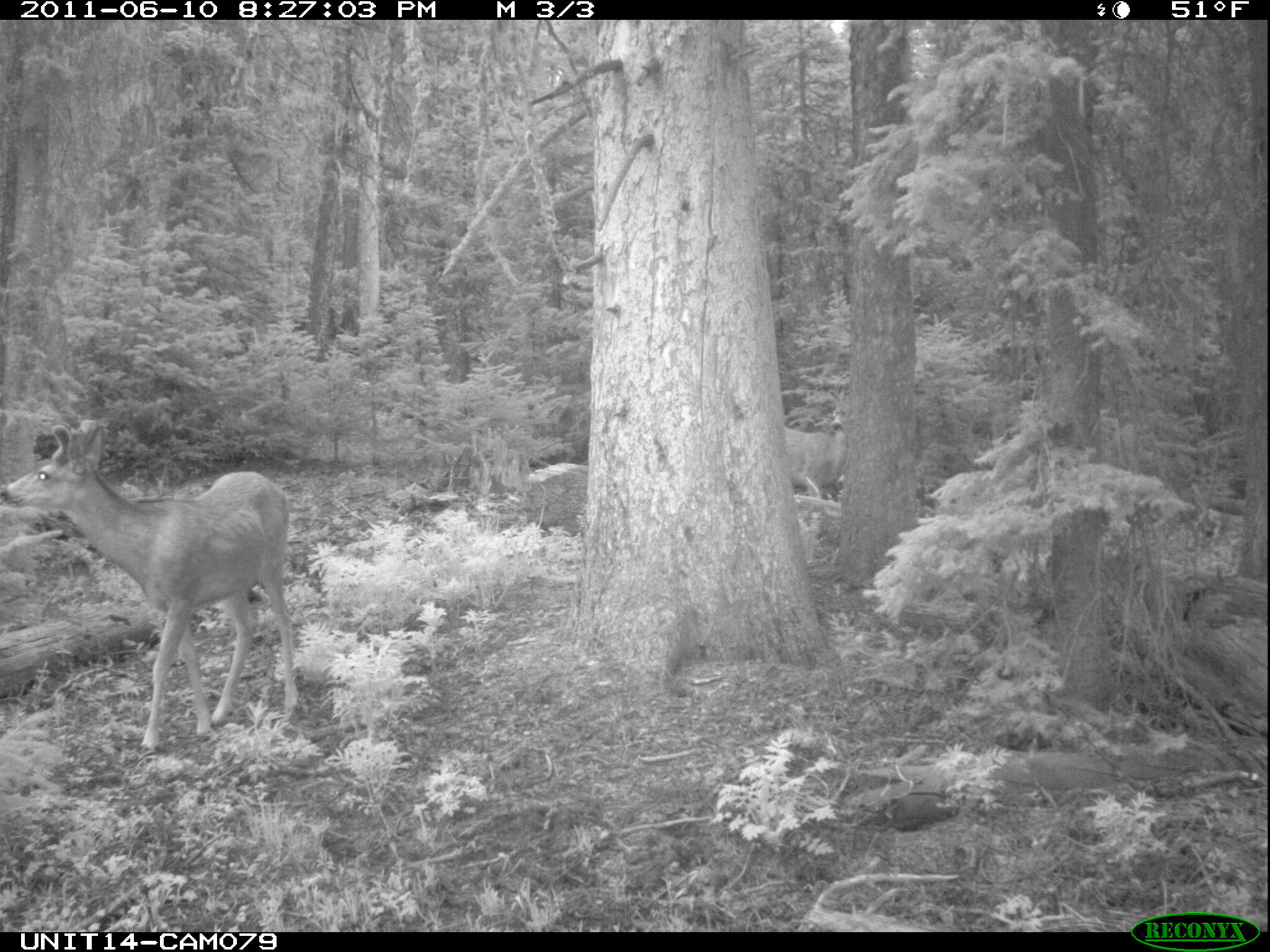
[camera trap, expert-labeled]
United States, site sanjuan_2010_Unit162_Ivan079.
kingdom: Animalia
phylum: Chordata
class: Mammalia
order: Artiodactyla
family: Cervidae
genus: Odocoileus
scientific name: Odocoileus hemionus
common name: mule deer